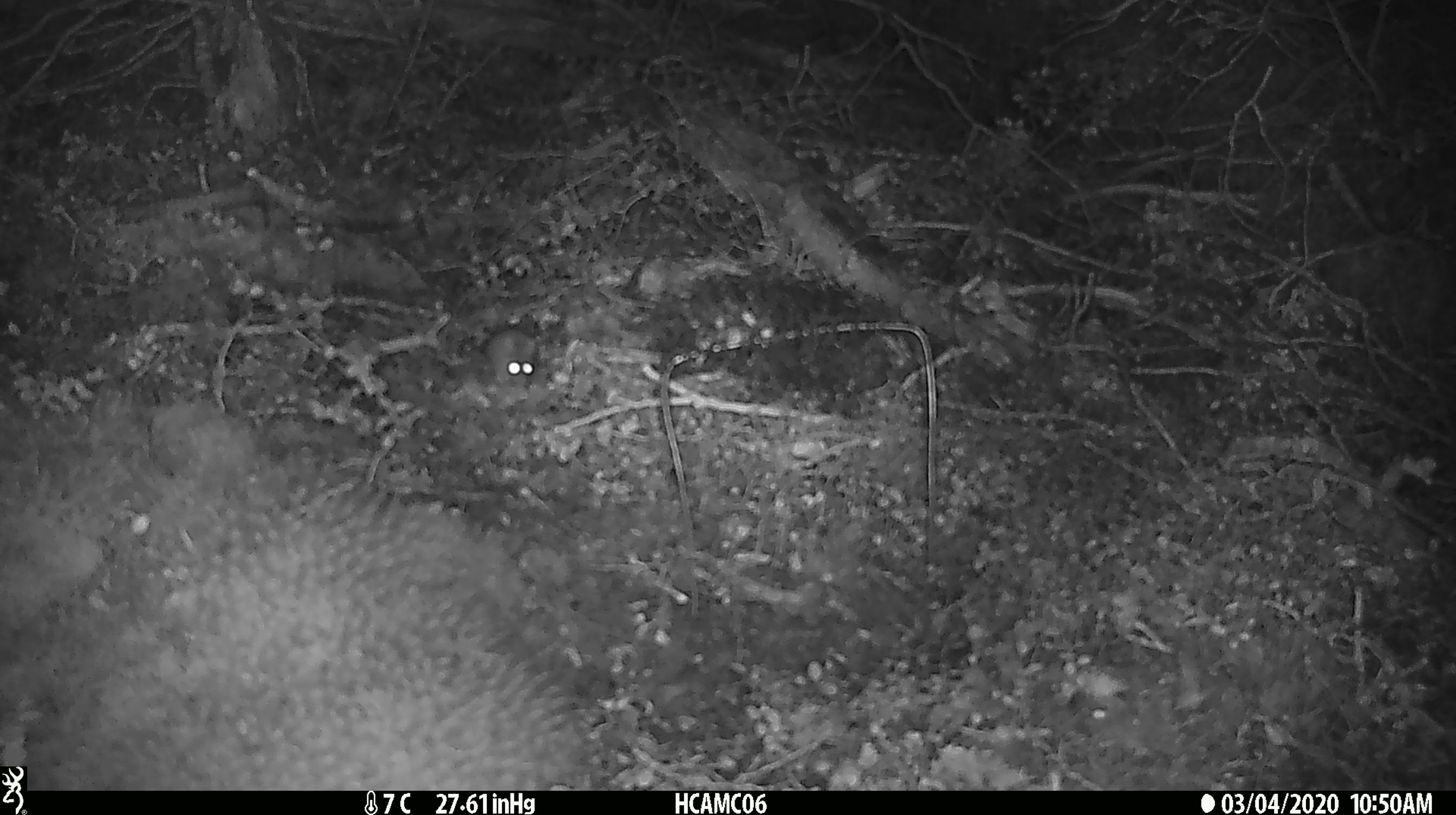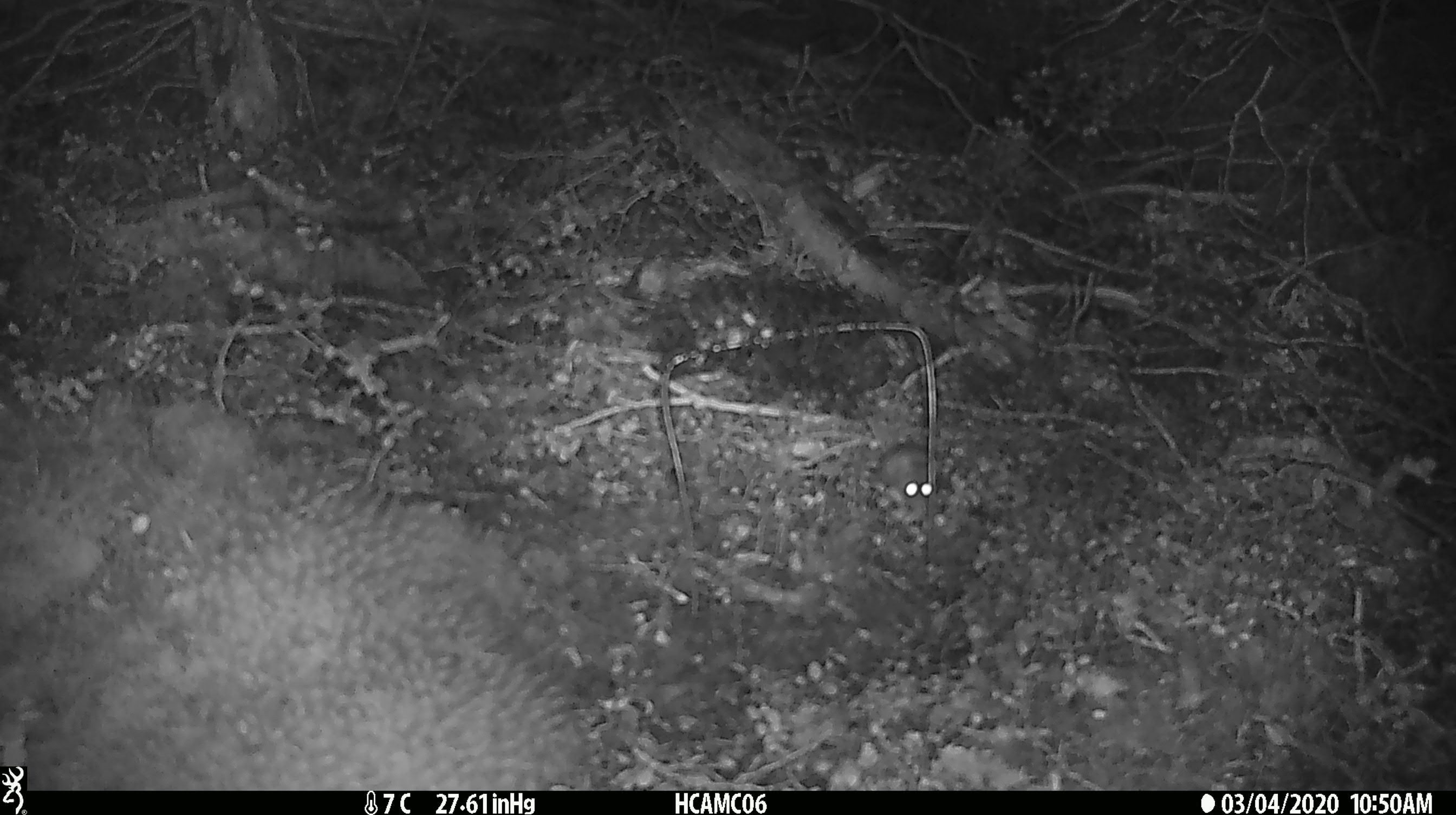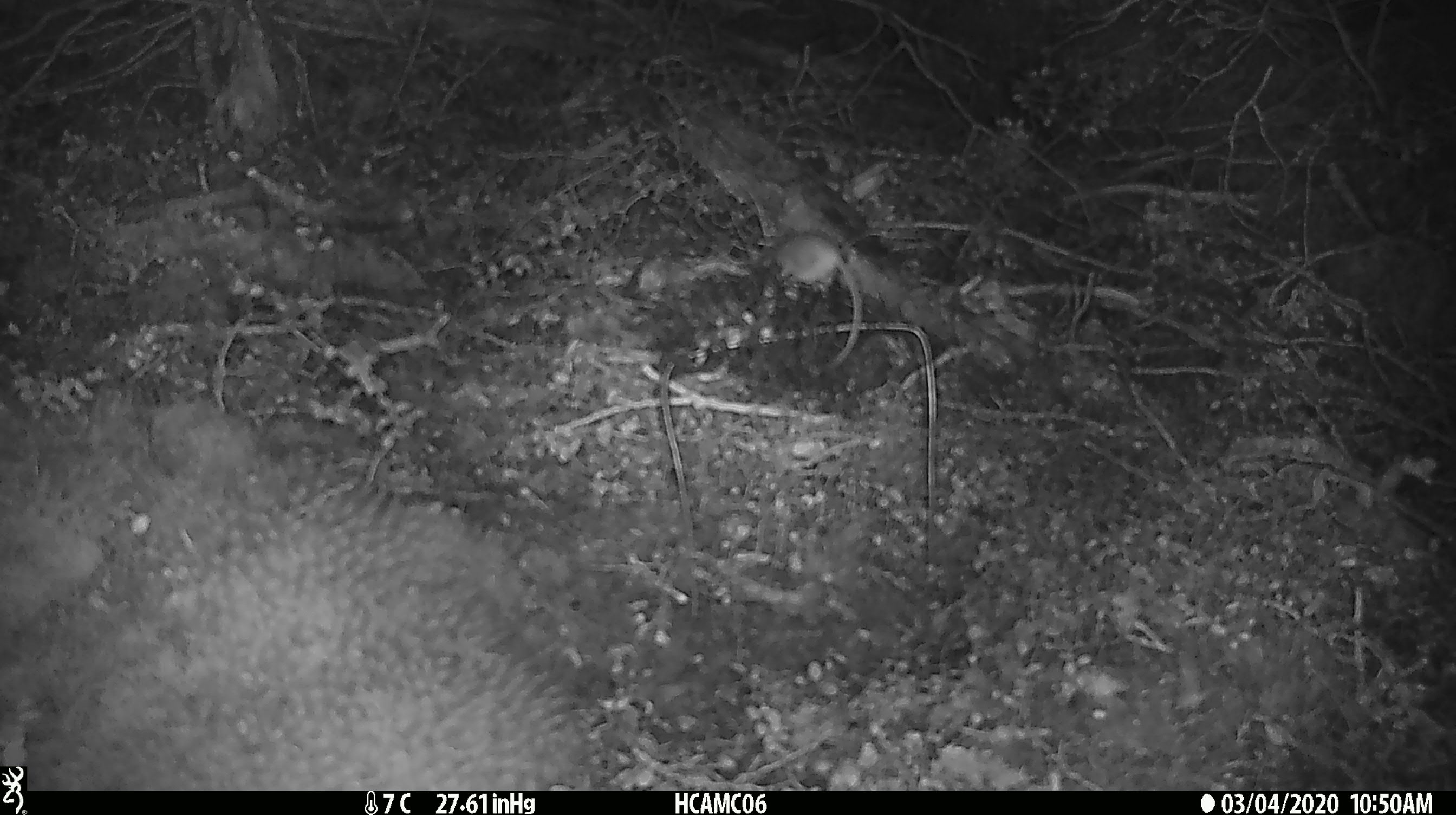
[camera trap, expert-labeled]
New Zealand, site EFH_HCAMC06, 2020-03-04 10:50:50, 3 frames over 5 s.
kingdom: Animalia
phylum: Chordata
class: Mammalia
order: Rodentia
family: Muridae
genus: Mus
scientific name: Mus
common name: mouse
Mouse (Mus).